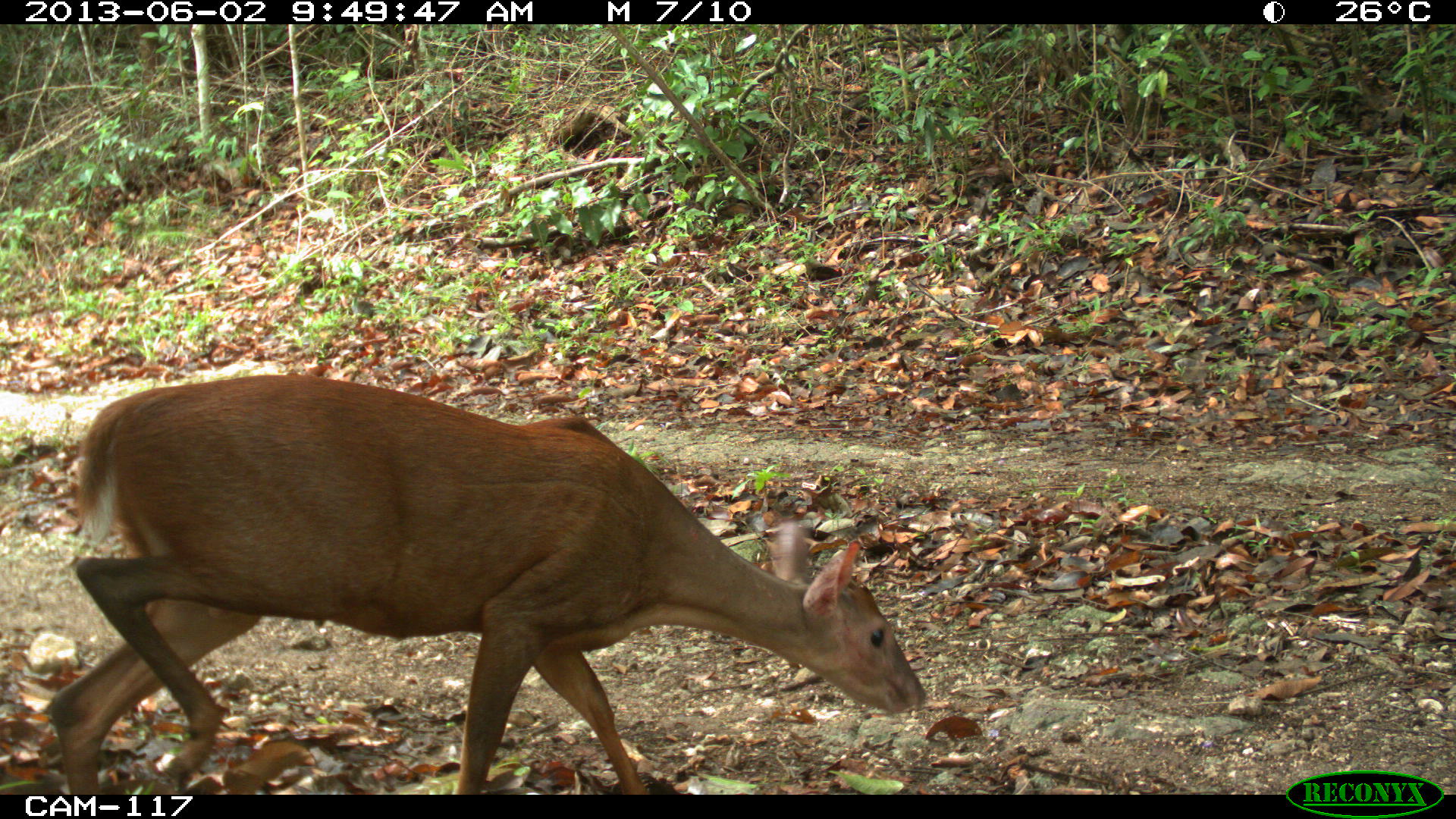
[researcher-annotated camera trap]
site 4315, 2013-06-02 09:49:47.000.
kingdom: Animalia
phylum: Chordata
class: Mammalia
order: Artiodactyla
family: Cervidae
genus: Mazama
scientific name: Mazama temama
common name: central american red brocket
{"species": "Mazama temama (central american red brocket)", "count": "1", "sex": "male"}